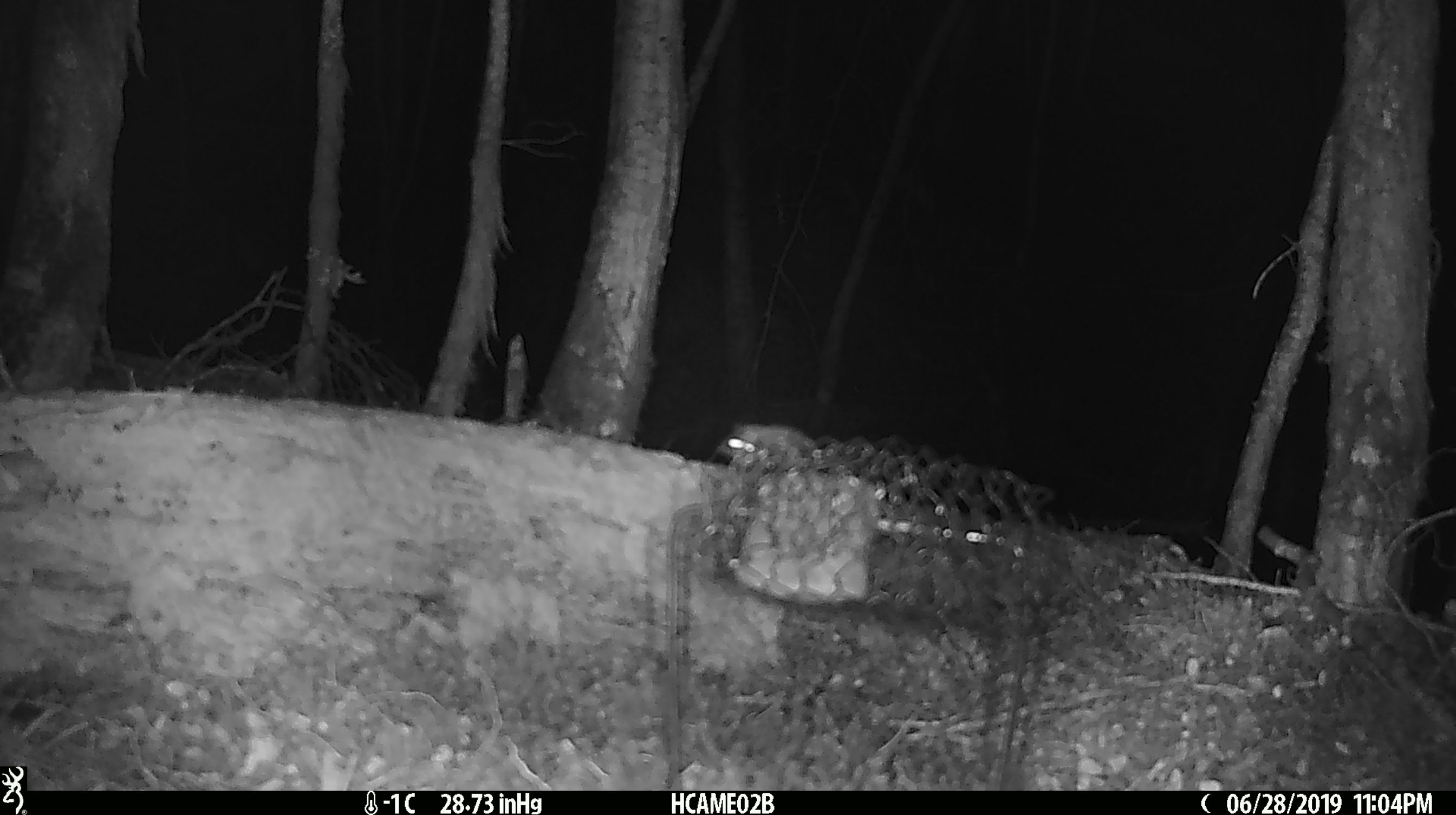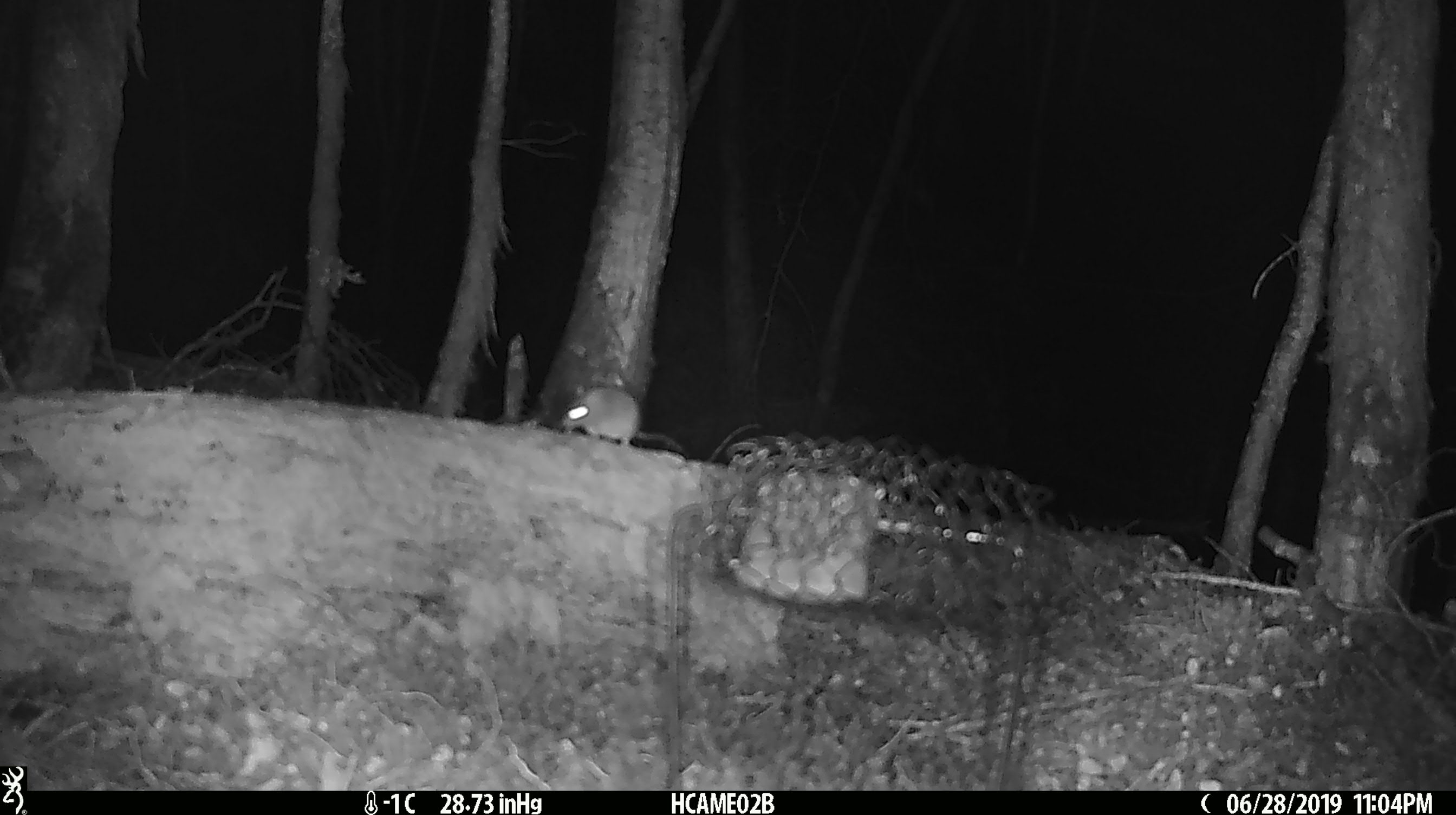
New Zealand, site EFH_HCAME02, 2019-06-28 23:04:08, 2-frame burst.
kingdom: Animalia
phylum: Chordata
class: Mammalia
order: Rodentia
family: Muridae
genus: Mus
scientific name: Mus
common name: mouse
Mouse (Mus).